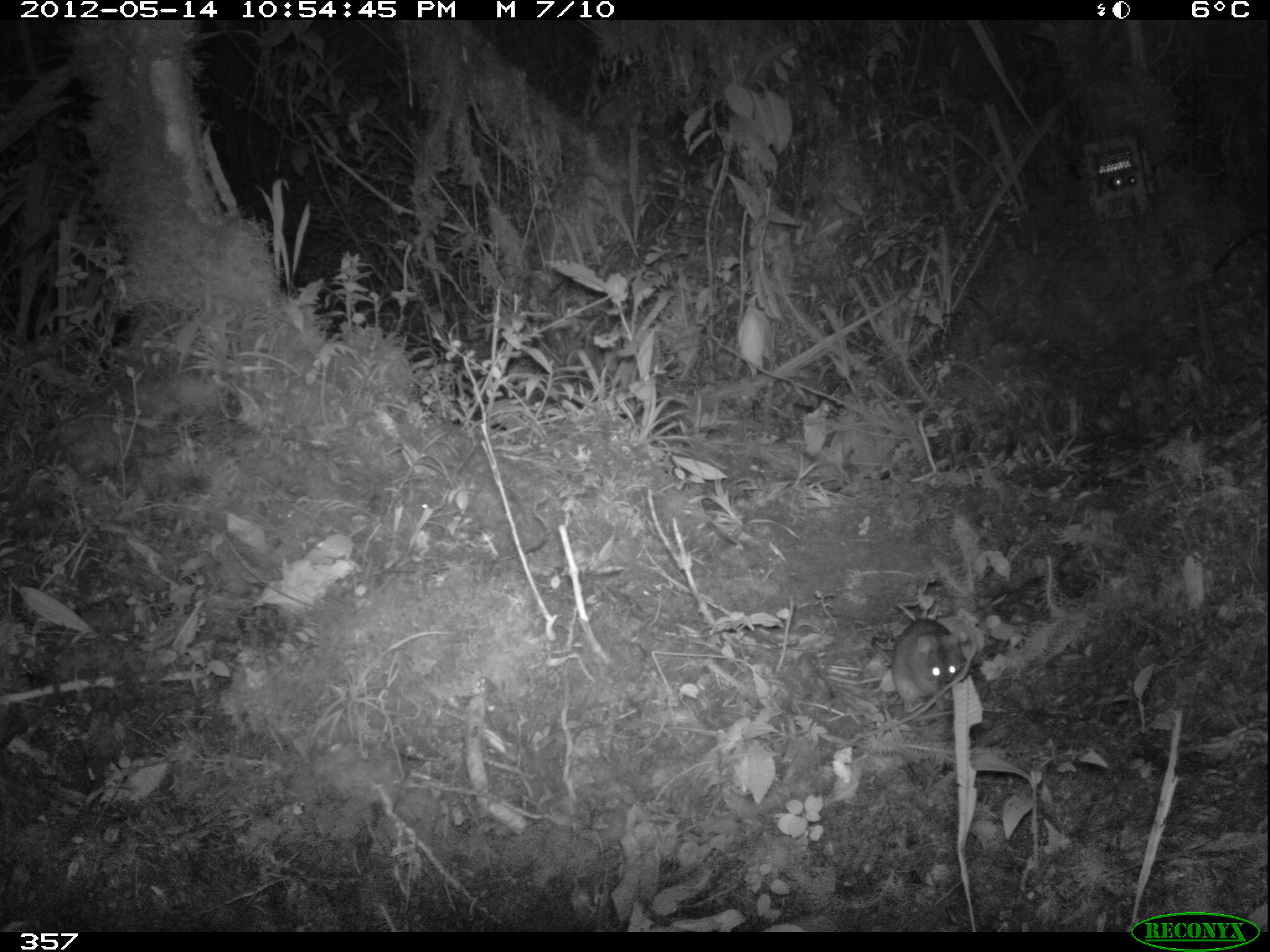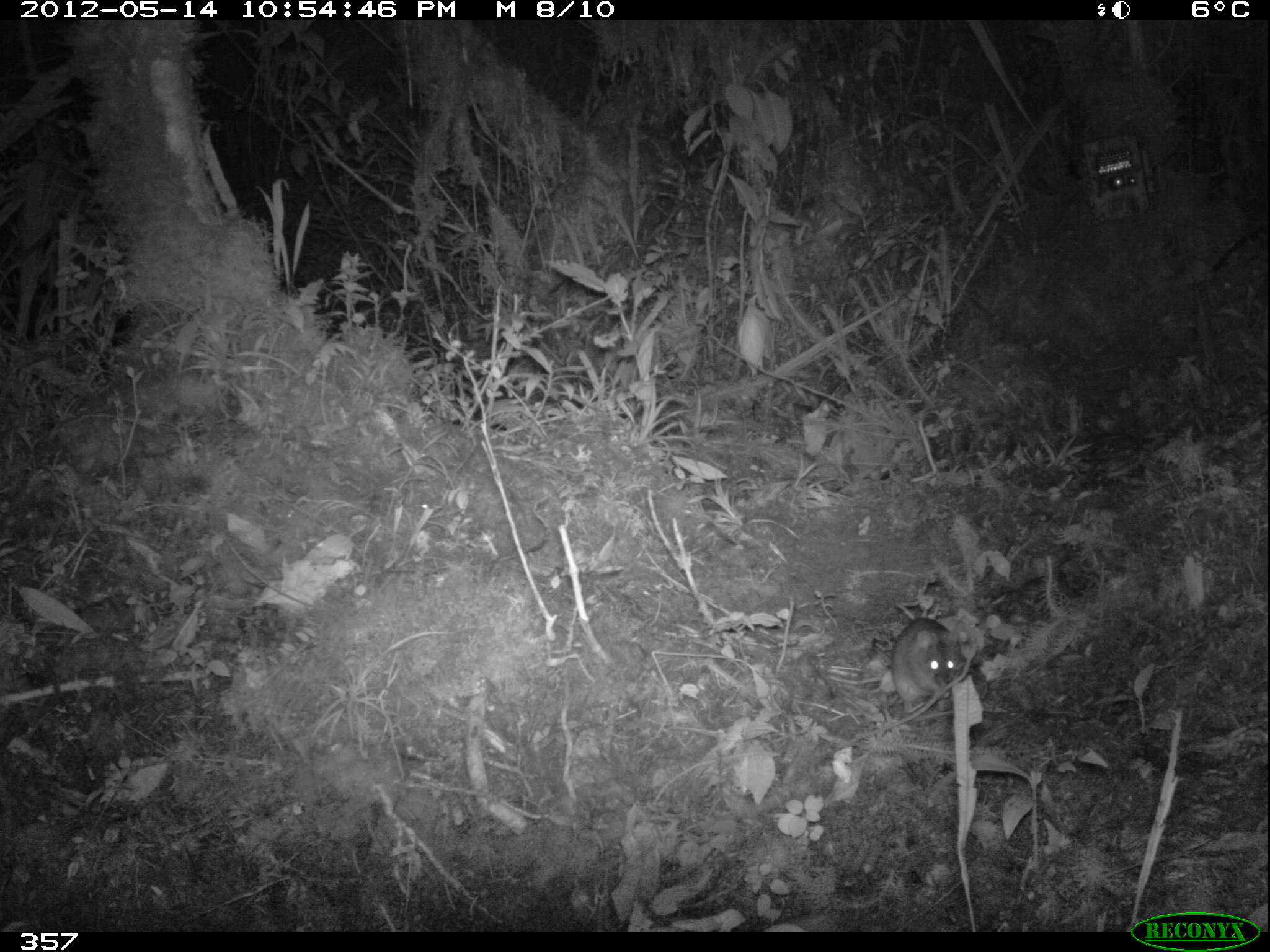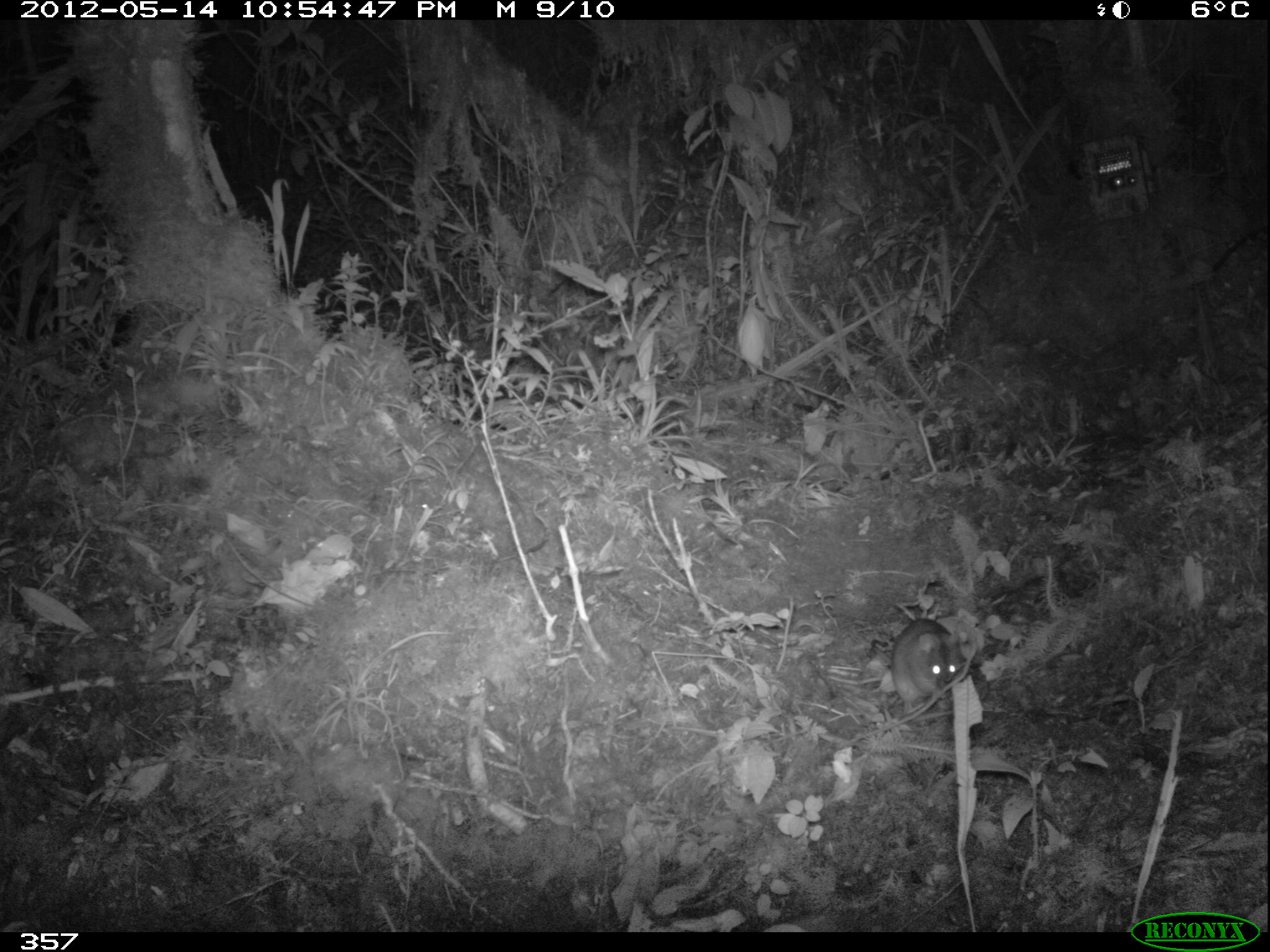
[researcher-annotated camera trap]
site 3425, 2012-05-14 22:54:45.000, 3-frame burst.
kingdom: Animalia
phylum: Chordata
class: Mammalia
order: Rodentia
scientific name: Rodentia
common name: rodents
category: unknown rodent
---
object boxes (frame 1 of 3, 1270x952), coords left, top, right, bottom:
unknown rodent: 869, 616, 964, 714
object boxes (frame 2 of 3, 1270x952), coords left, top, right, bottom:
unknown rodent: 871, 616, 963, 713